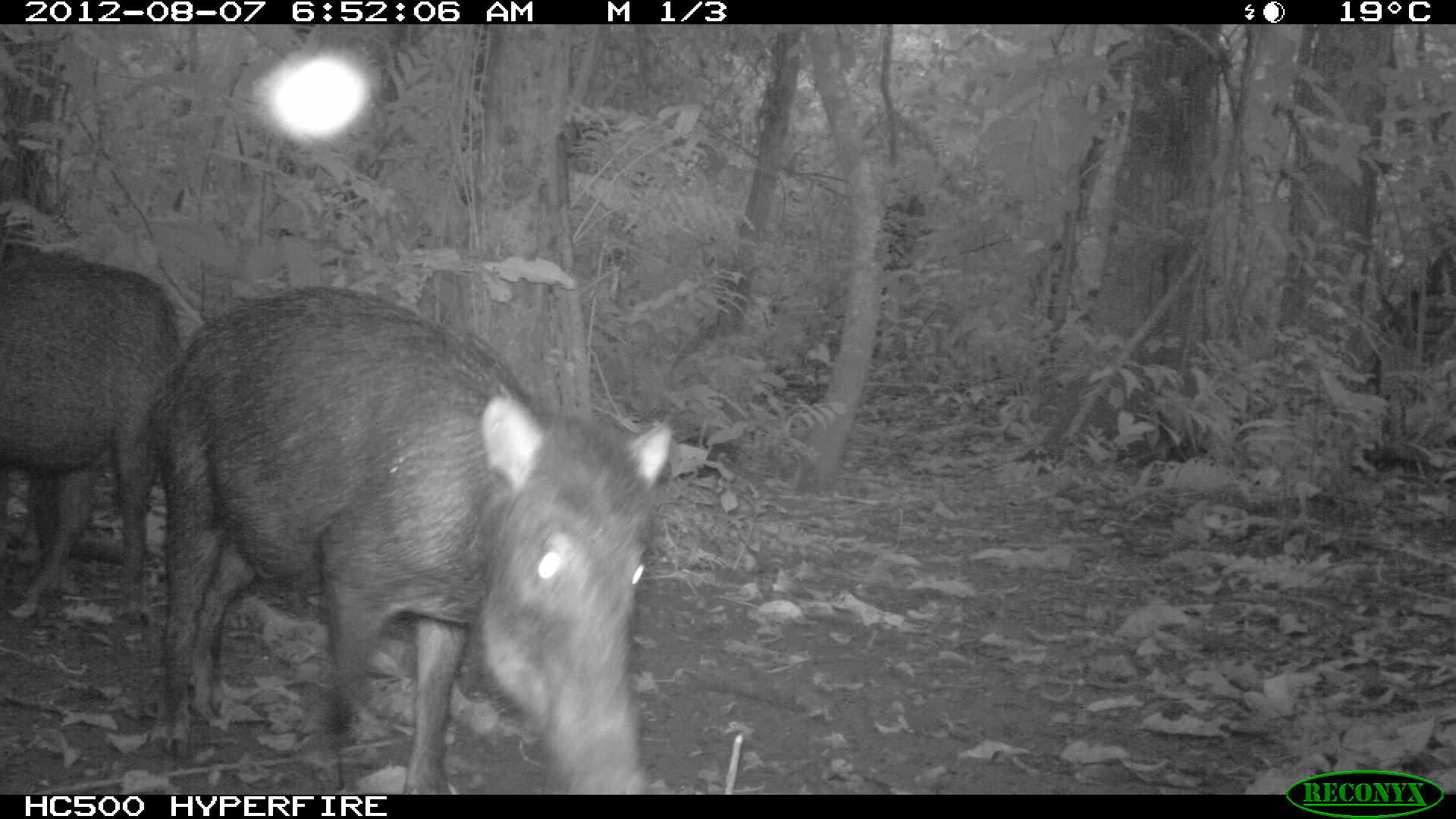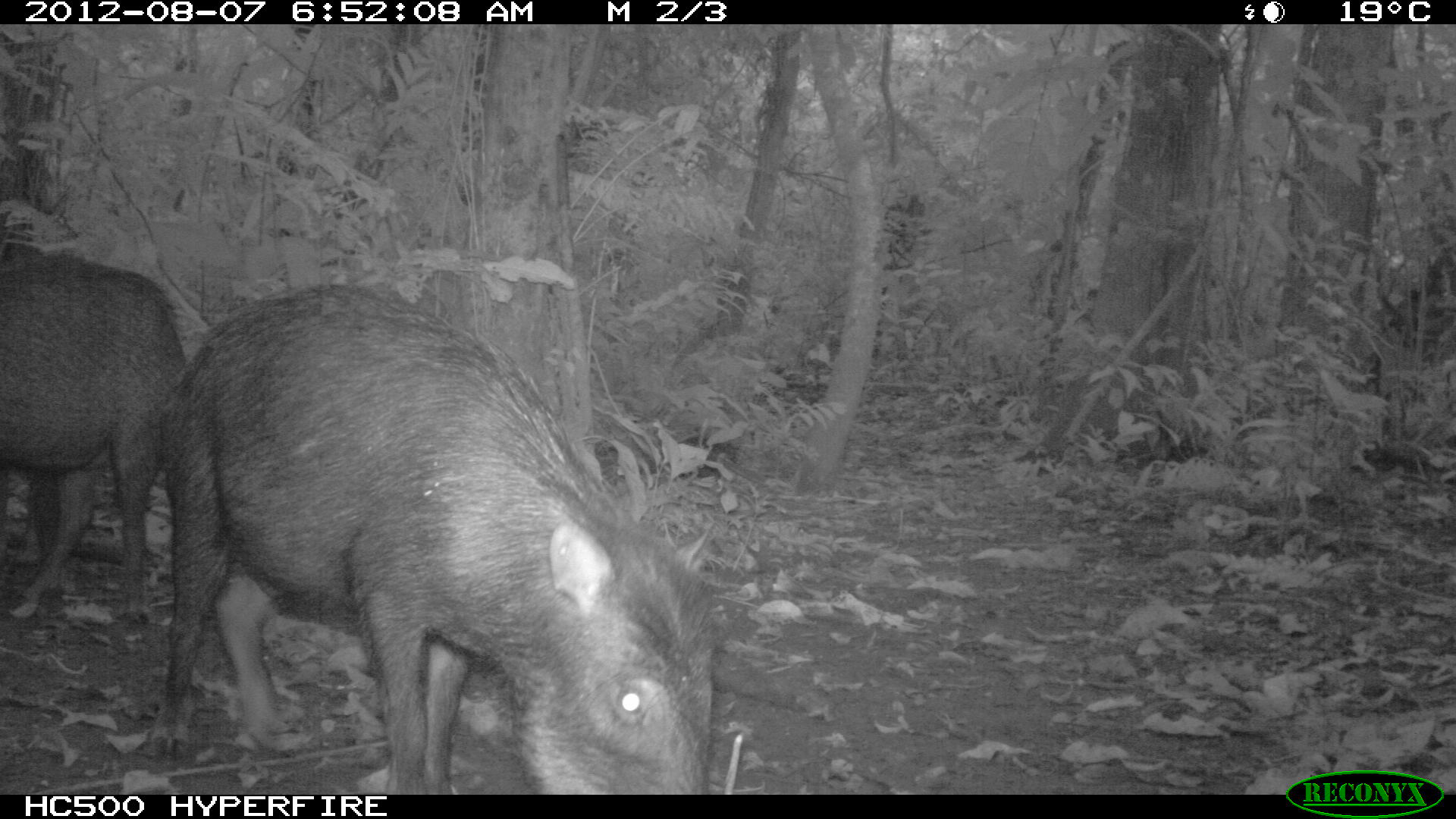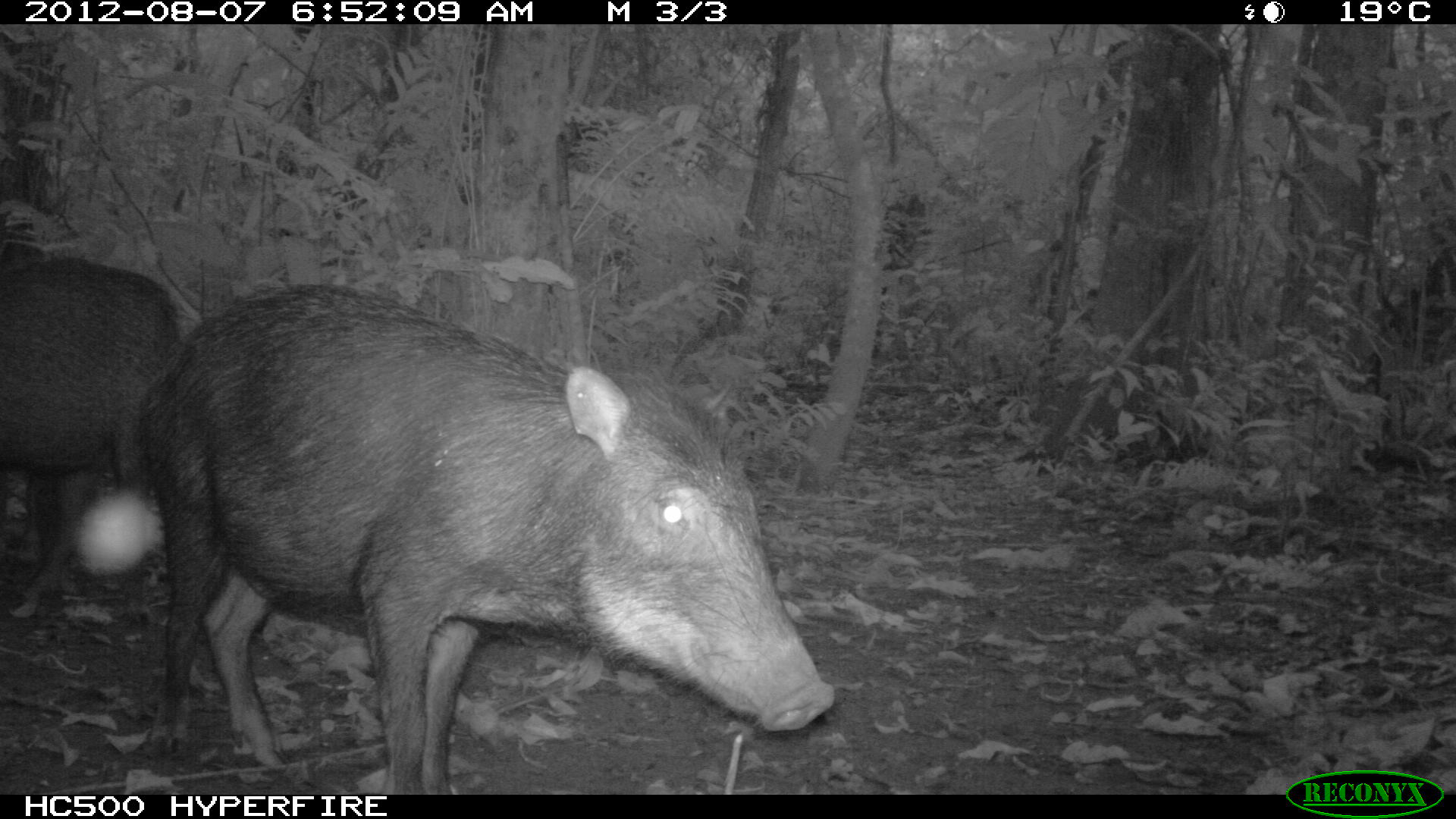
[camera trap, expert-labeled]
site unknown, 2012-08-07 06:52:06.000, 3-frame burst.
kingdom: Animalia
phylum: Chordata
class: Mammalia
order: Artiodactyla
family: Tayassuidae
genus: Tayassu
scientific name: Tayassu pecari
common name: white-lipped peccary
Tayassu pecari (white-lipped peccary).